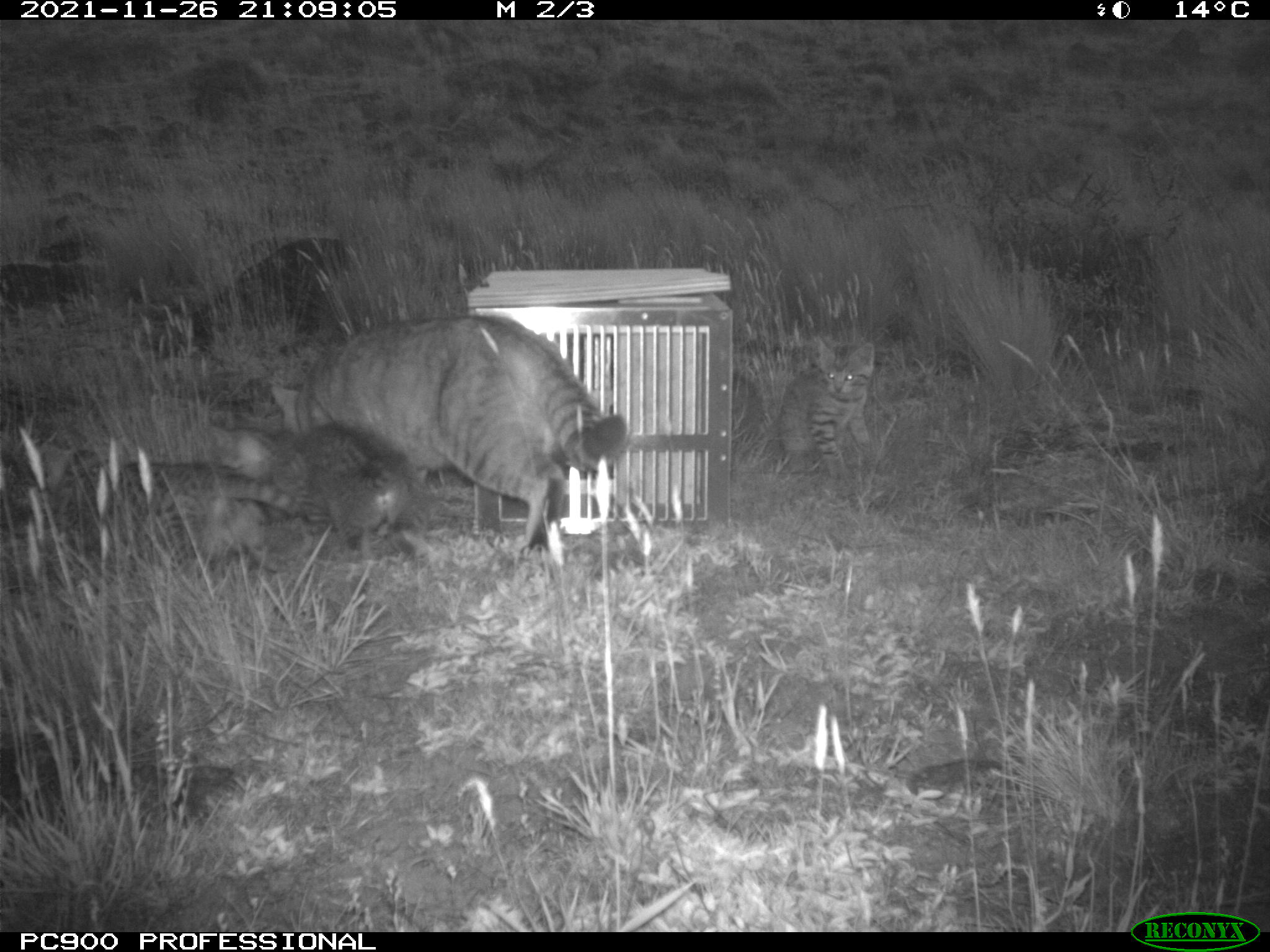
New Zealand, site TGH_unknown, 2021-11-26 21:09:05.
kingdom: Animalia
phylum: Chordata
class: Mammalia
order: Carnivora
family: Felidae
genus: Felis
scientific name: Felis catus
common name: domestic cat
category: cat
Cat (domestic cat) (Felis catus).